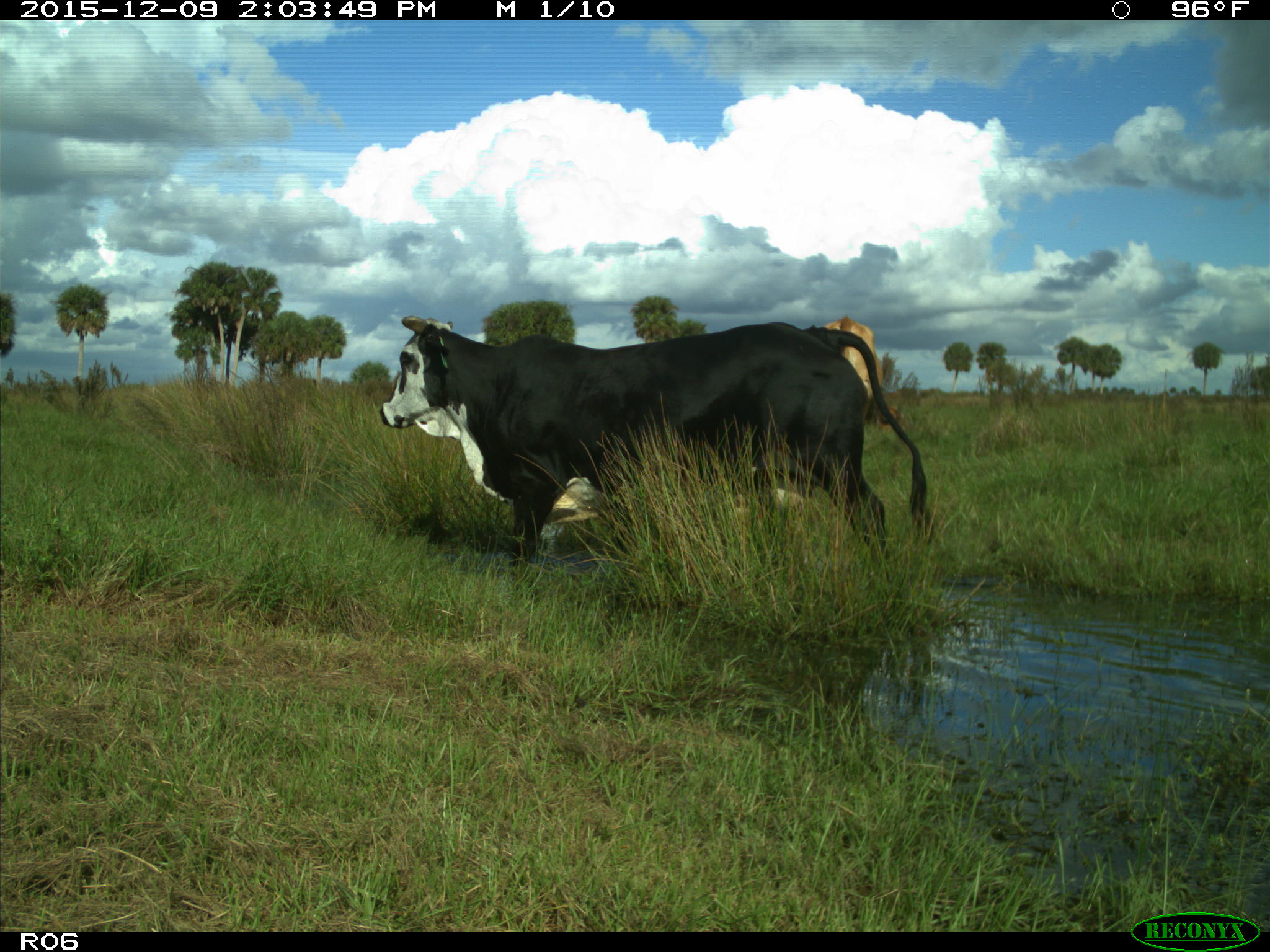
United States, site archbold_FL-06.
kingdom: Animalia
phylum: Chordata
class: Mammalia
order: Artiodactyla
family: Bovidae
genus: Bos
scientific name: Bos taurus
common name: domestic cow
Bos taurus (domestic cow).